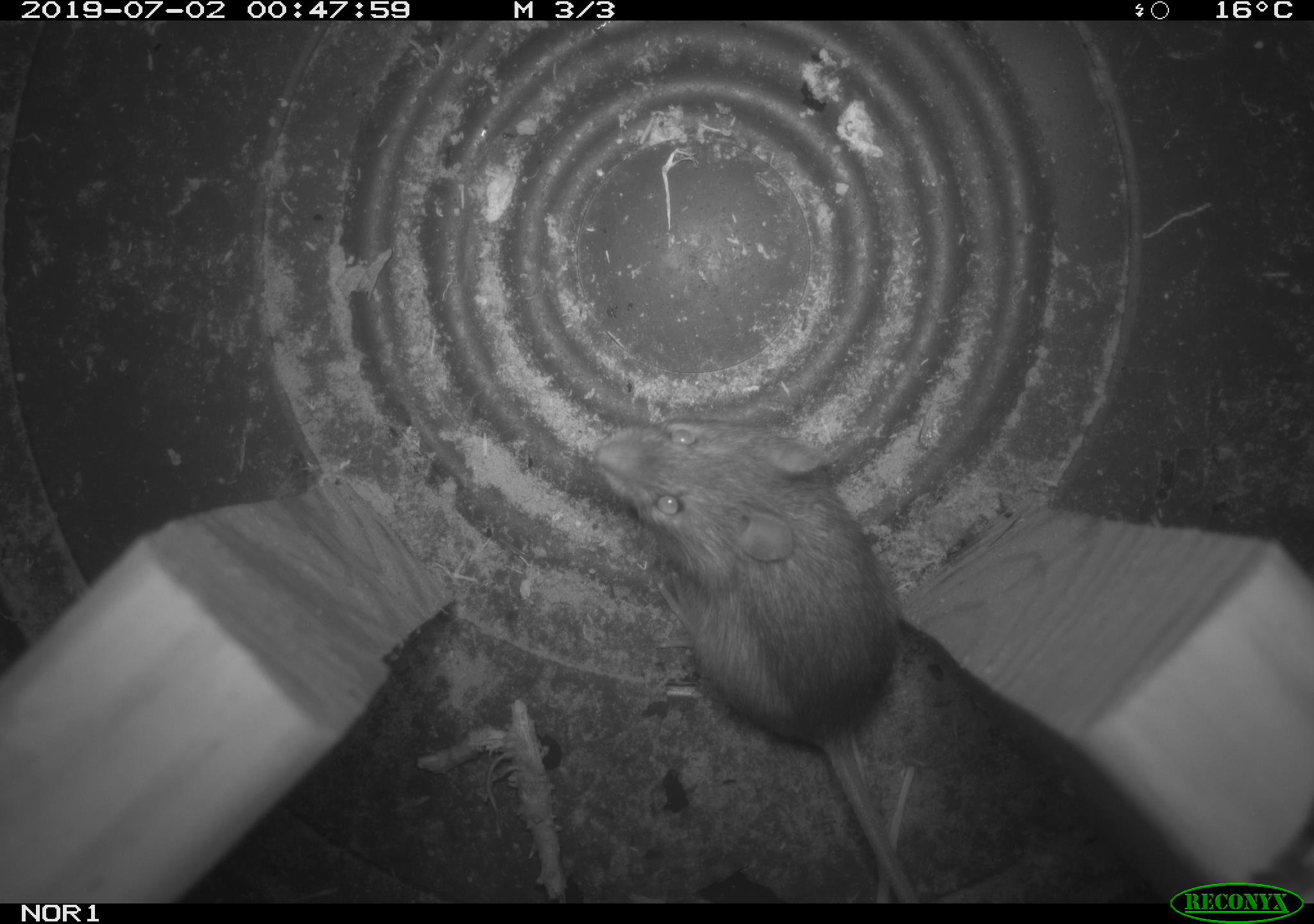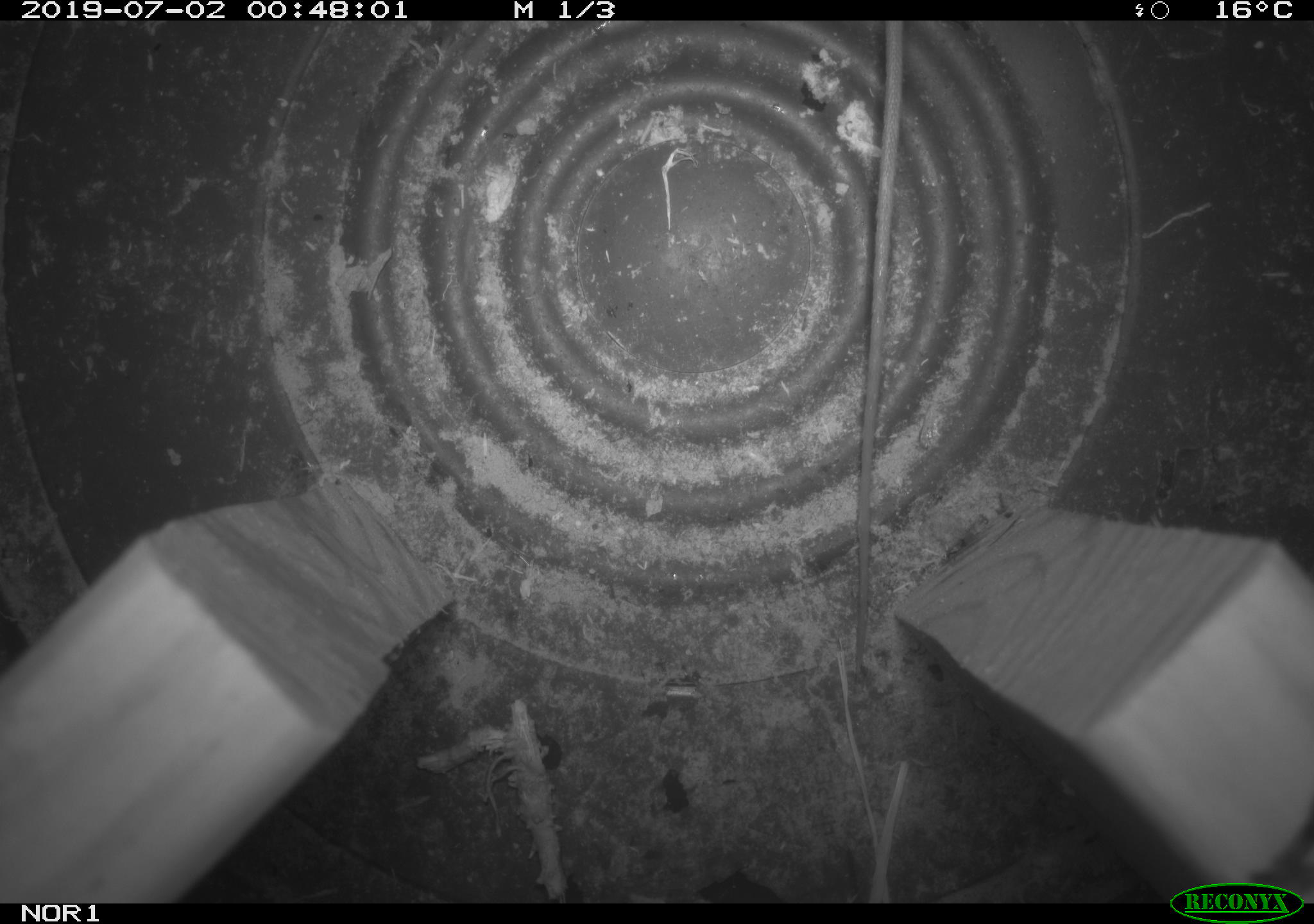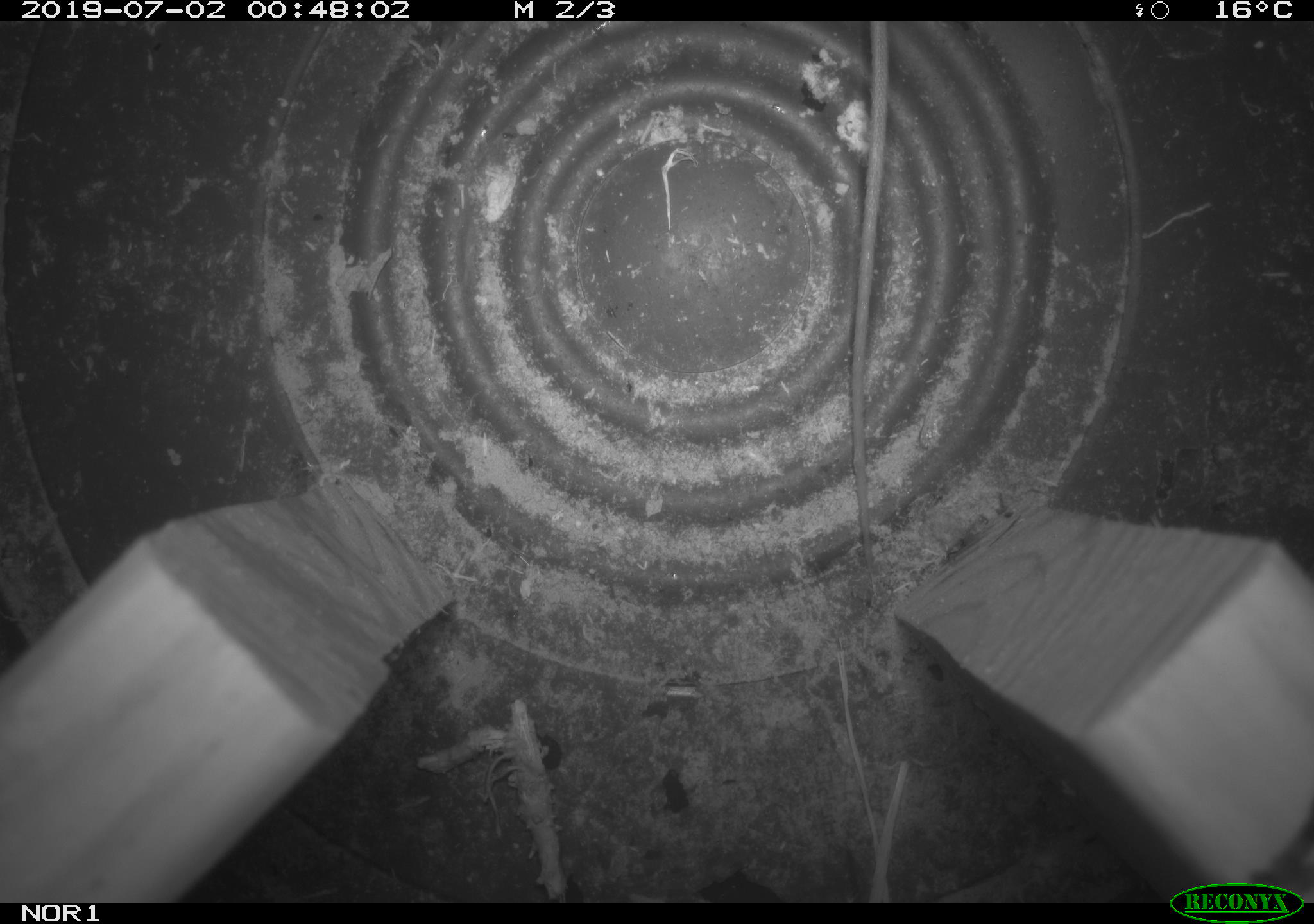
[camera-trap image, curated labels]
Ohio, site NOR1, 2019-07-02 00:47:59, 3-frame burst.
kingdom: Animalia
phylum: Chordata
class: Mammalia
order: Rodentia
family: Zapodidae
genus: Napaeozapus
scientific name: Napaeozapus insignis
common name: woodland jumping mouse